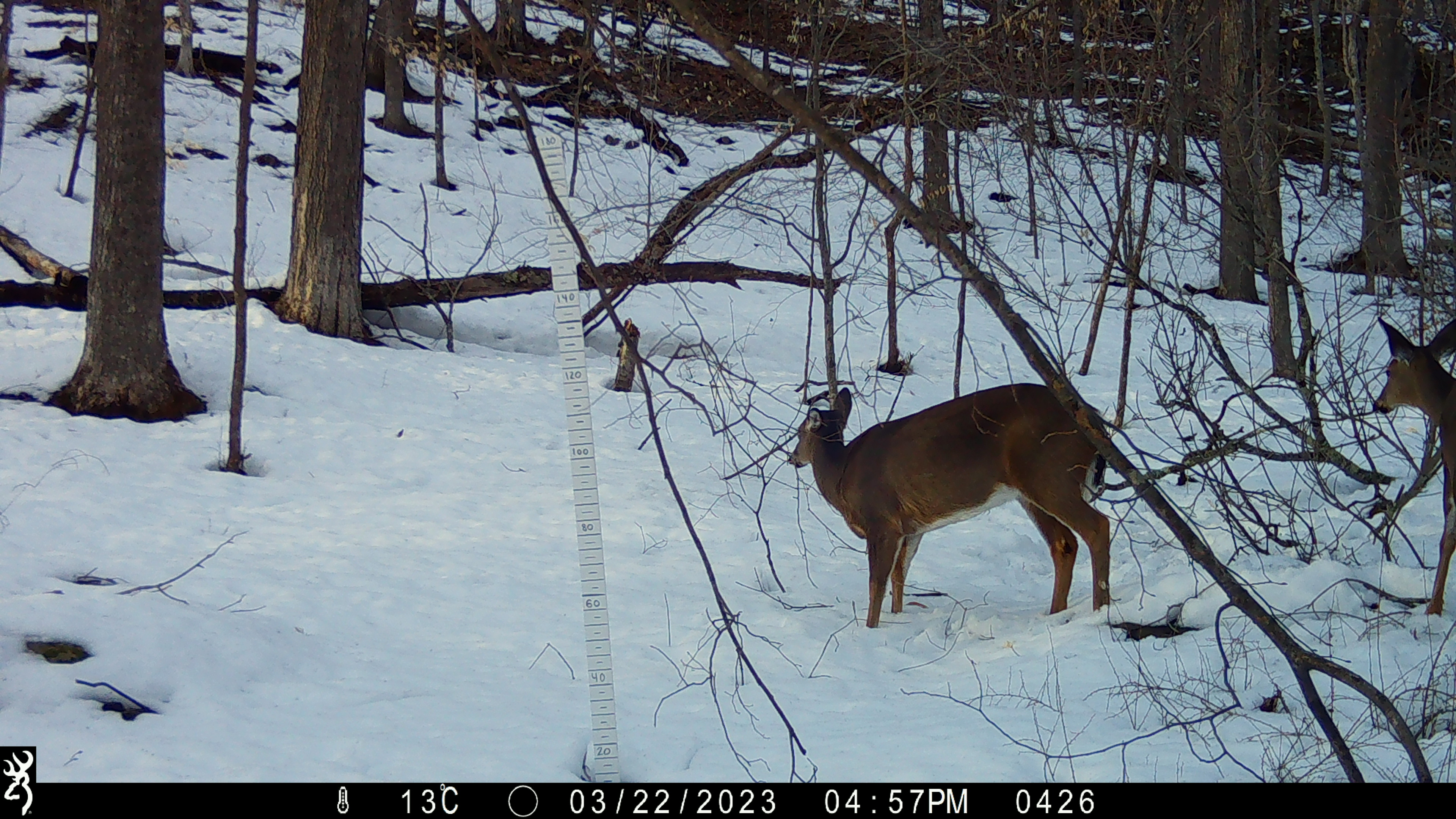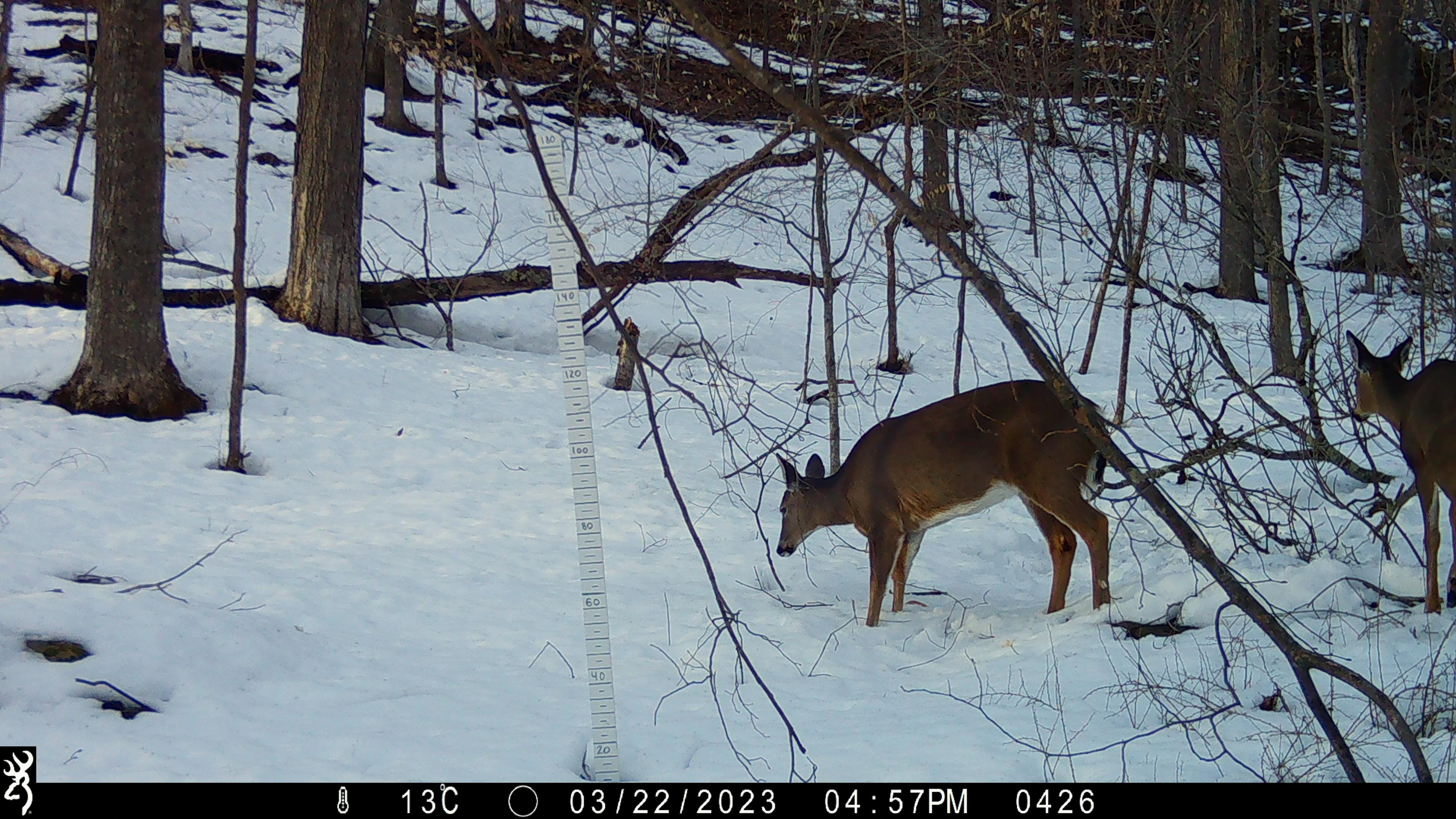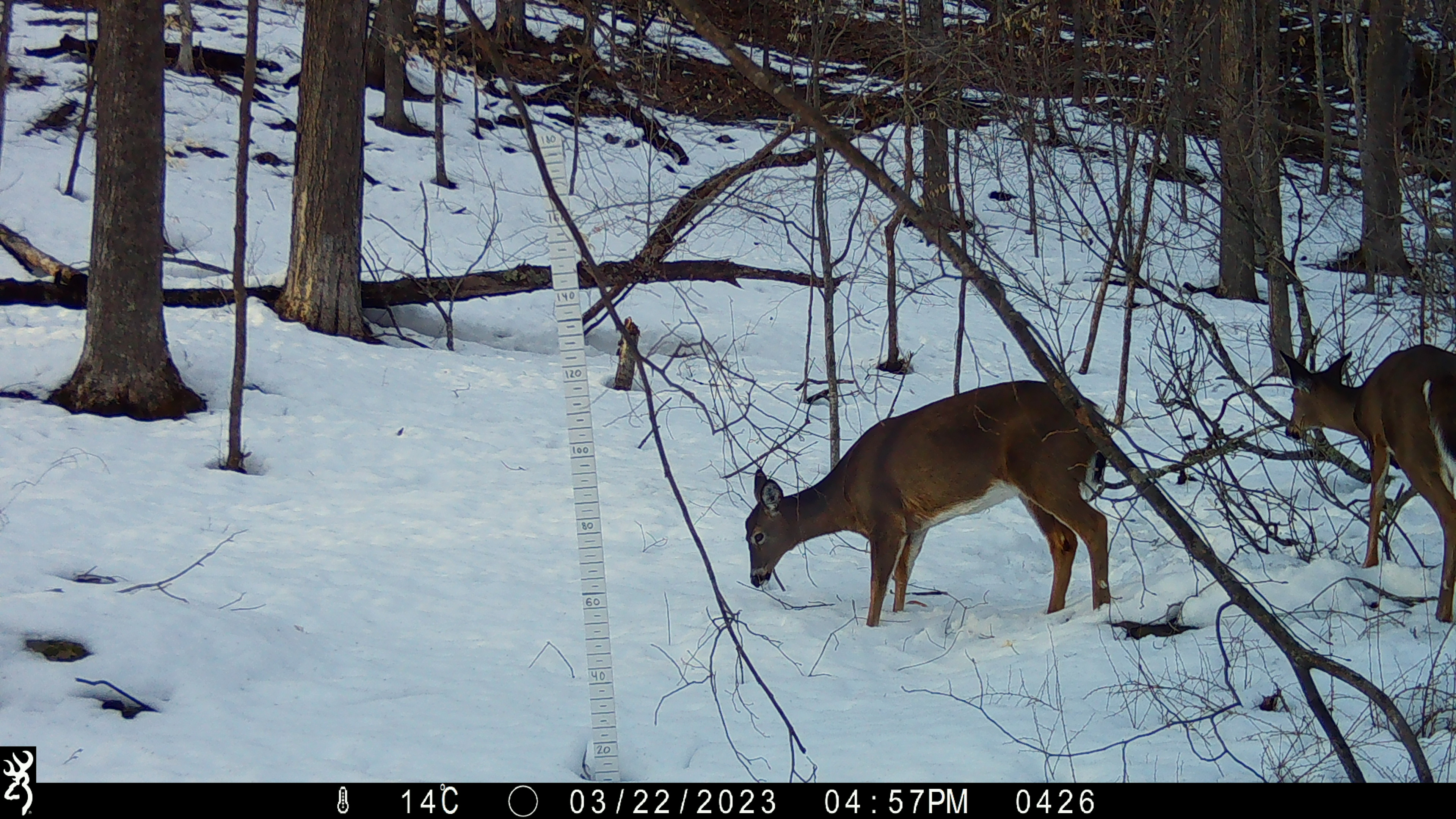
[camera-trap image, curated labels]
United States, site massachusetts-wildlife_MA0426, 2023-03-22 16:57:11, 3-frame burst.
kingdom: Animalia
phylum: Chordata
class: Mammalia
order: Artiodactyla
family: Cervidae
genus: Odocoileus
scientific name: Odocoileus virginianus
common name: white-tailed deer